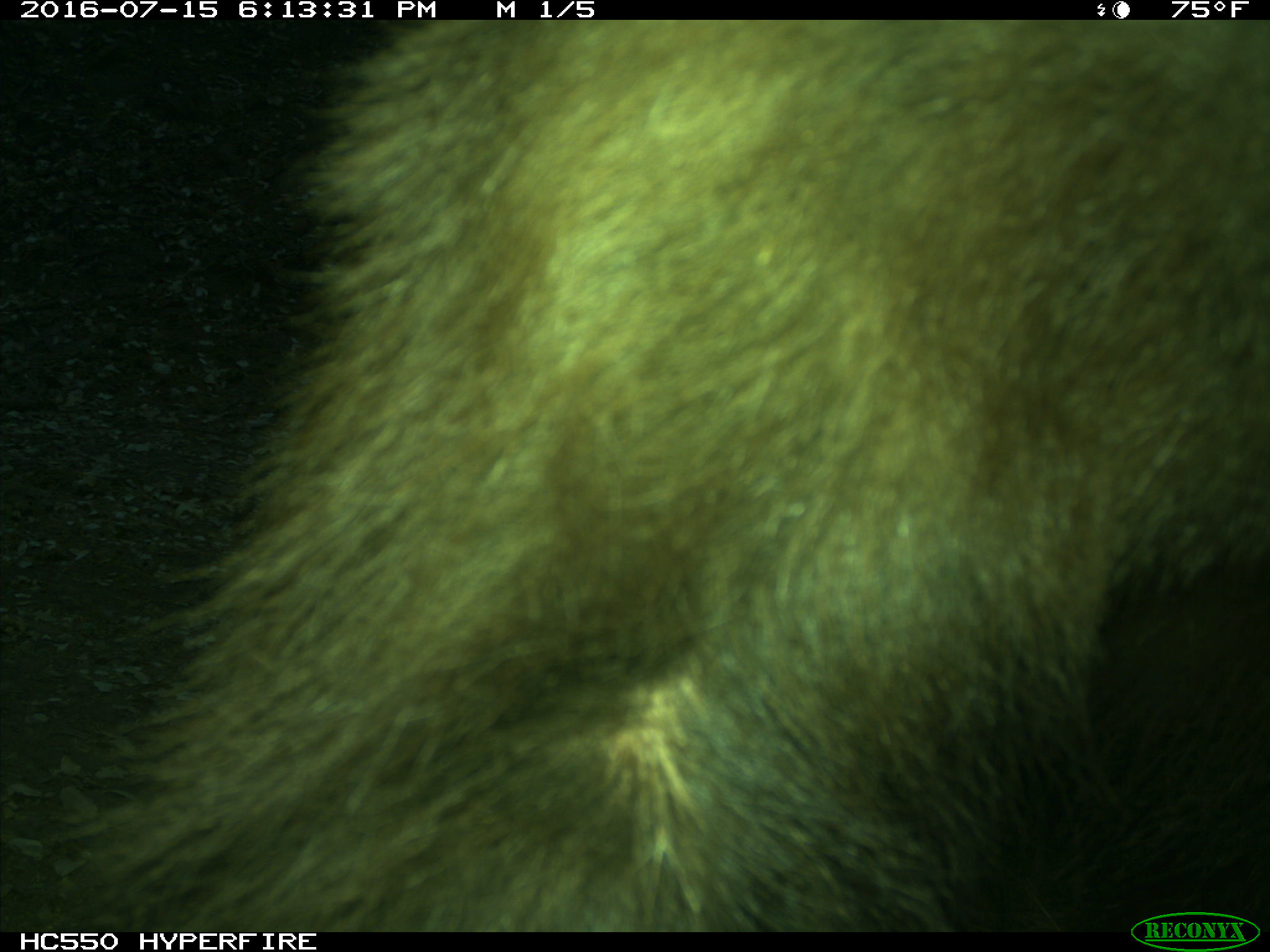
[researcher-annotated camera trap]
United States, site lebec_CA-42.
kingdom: Animalia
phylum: Chordata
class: Mammalia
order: Carnivora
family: Ursidae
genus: Ursus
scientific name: Ursus americanus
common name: american black bear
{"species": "Ursus americanus (american black bear)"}